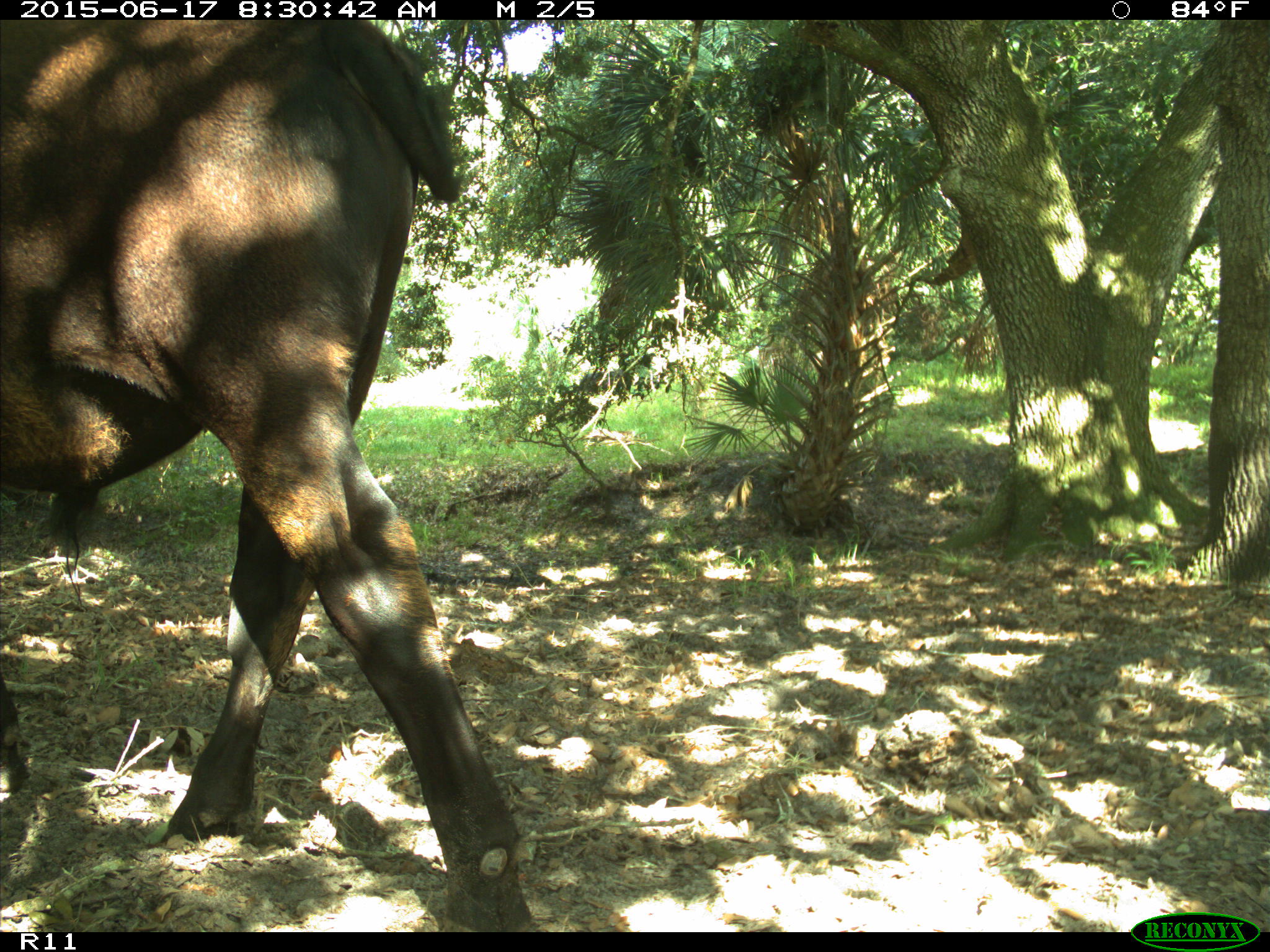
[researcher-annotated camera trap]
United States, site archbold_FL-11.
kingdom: Animalia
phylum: Chordata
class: Mammalia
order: Artiodactyla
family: Bovidae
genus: Bos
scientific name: Bos taurus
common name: domestic cow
Bos taurus (domestic cow).